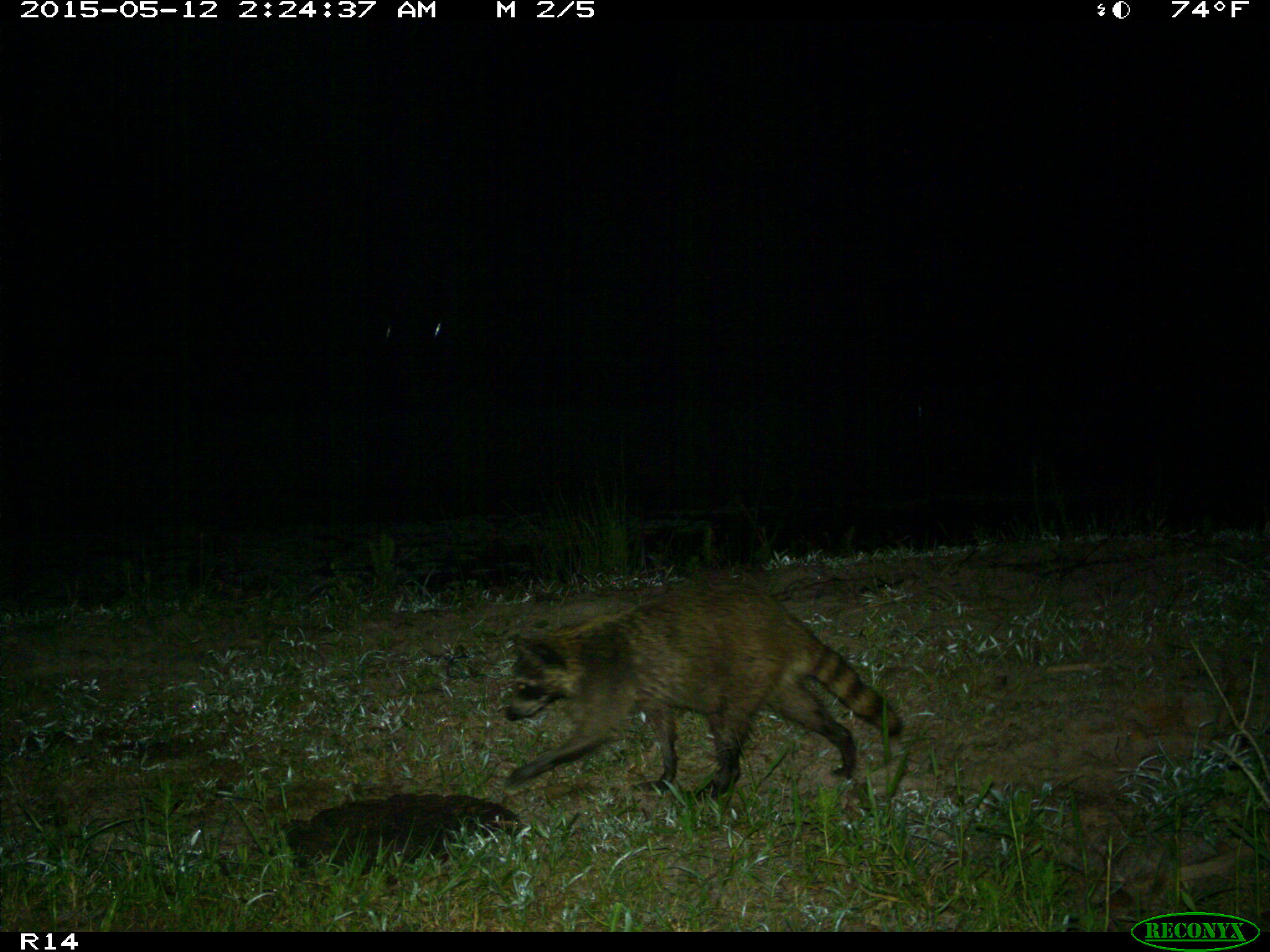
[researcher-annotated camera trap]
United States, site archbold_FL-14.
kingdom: Animalia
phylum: Chordata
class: Mammalia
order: Carnivora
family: Procyonidae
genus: Procyon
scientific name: Procyon lotor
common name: common raccoon